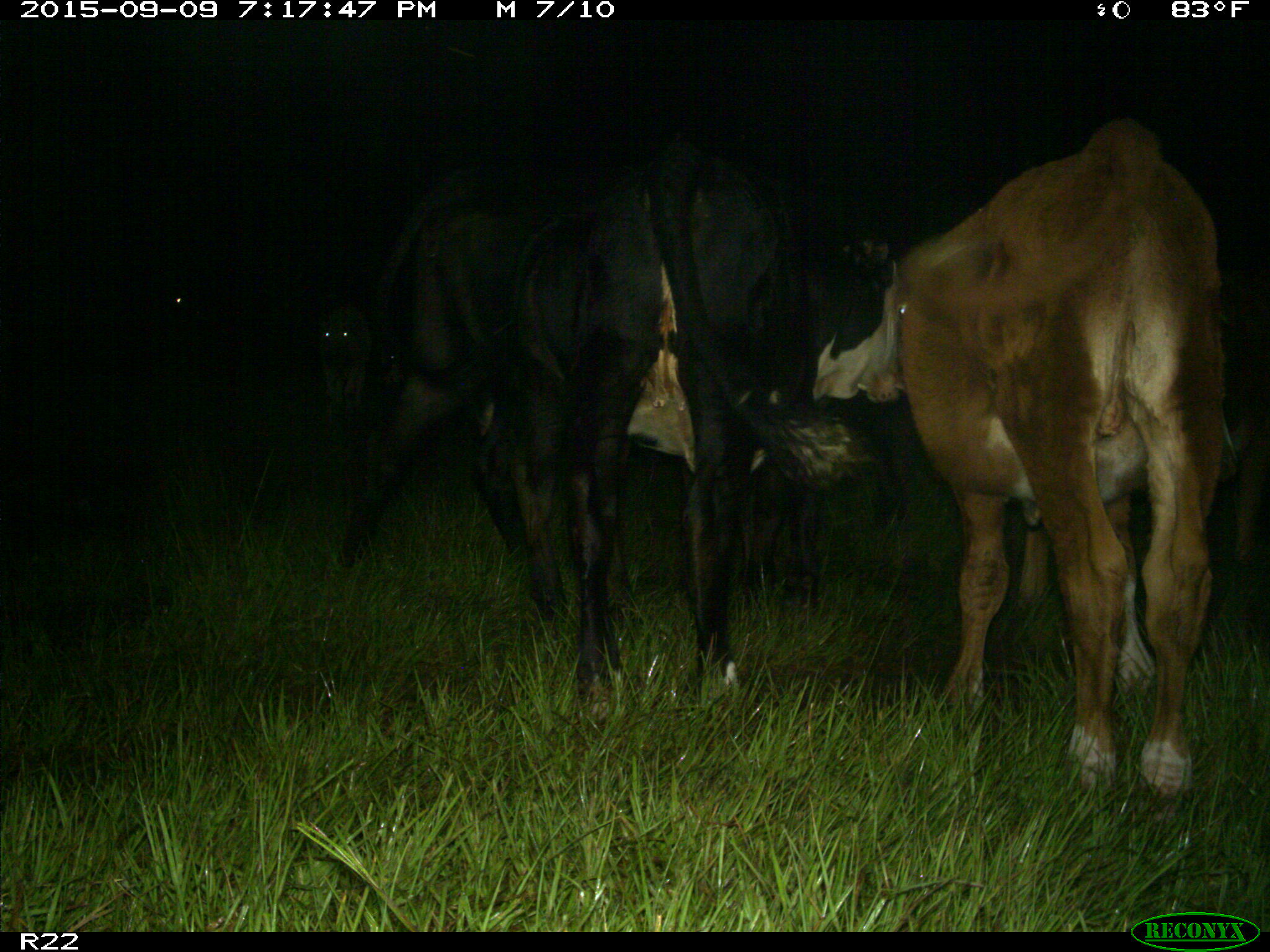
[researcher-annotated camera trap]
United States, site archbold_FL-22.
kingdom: Animalia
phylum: Chordata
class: Mammalia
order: Artiodactyla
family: Bovidae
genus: Bos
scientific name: Bos taurus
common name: domestic cow